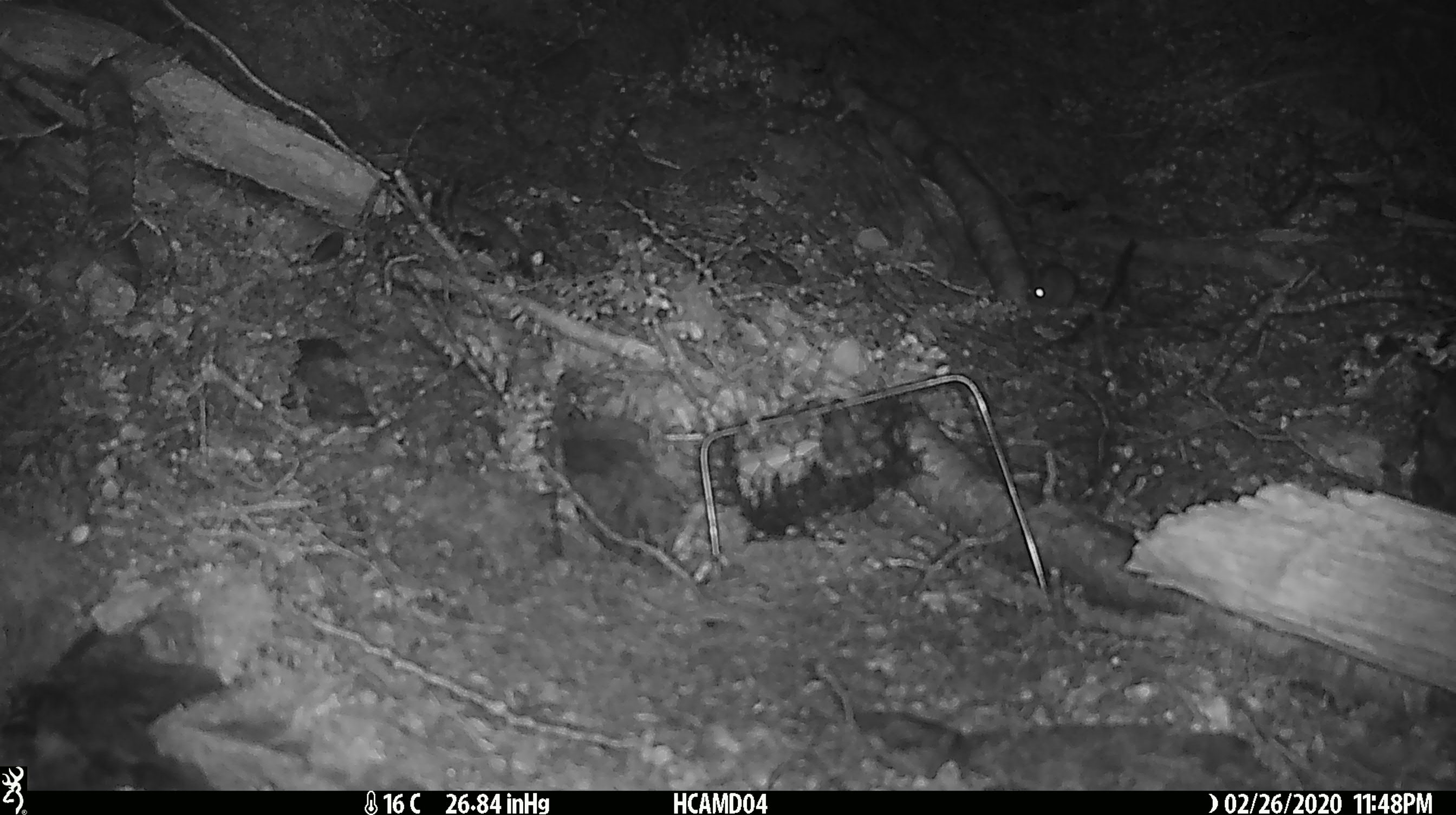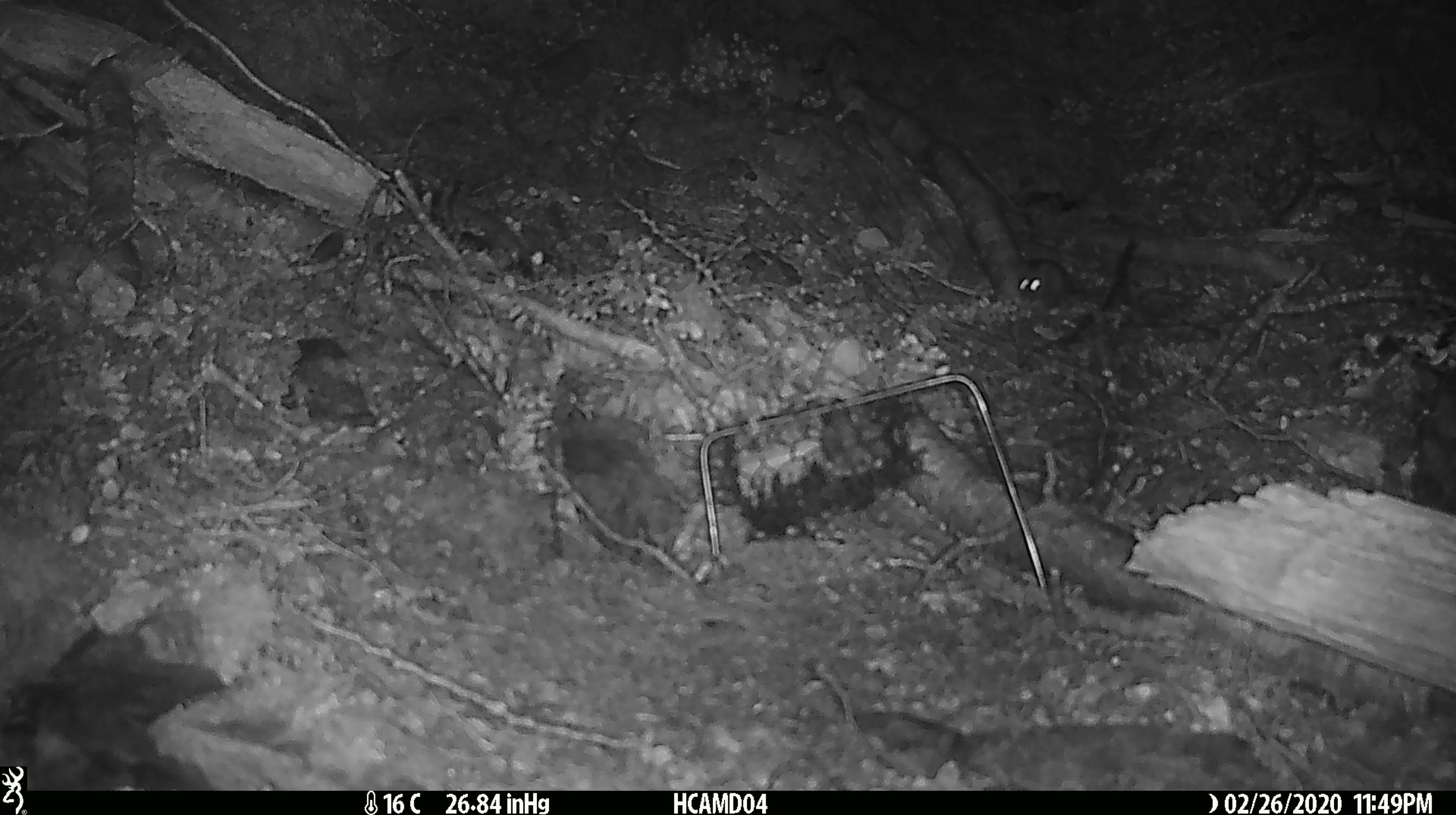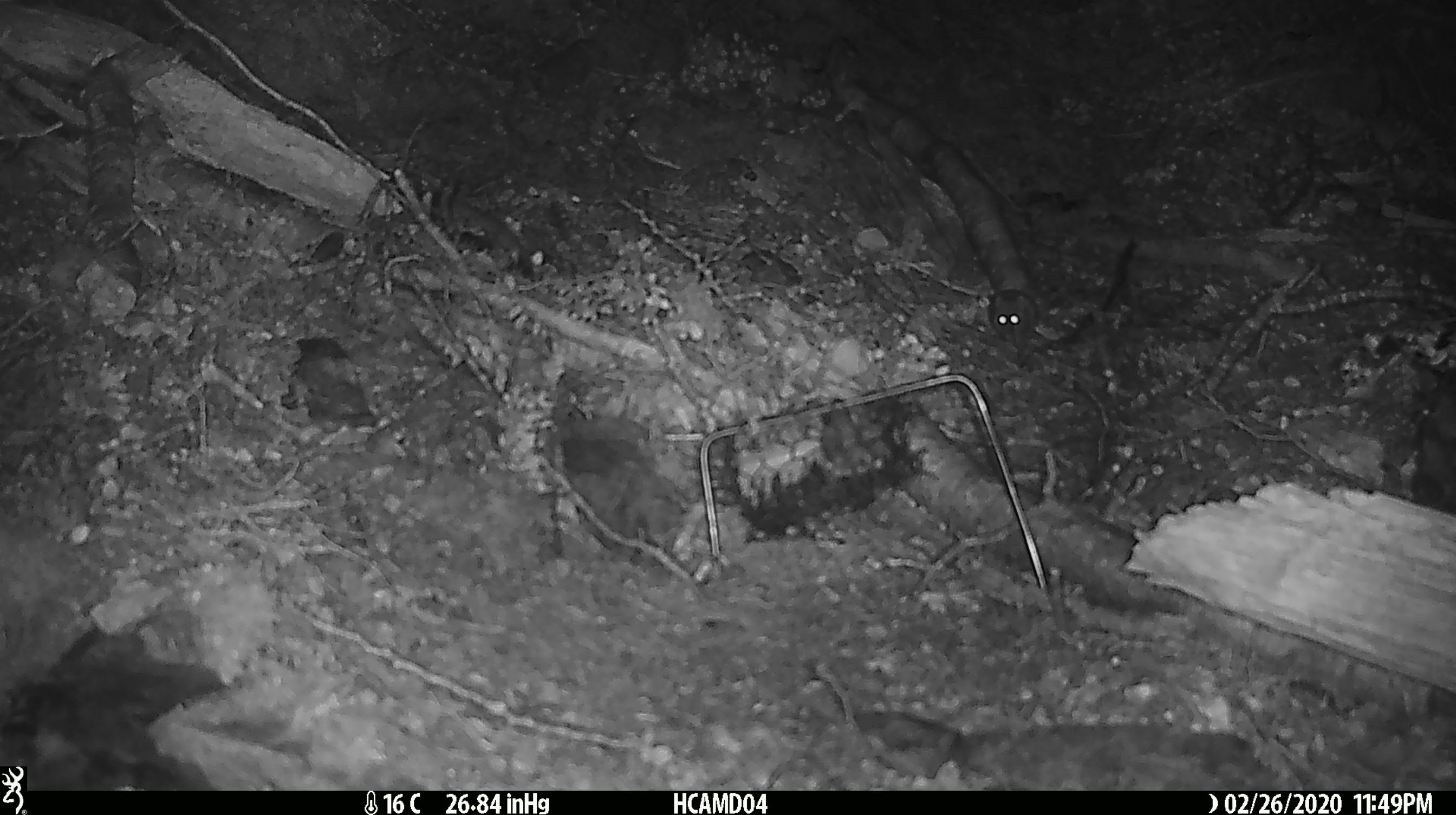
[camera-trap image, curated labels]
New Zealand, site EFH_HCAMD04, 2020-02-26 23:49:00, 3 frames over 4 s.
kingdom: Animalia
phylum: Chordata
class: Mammalia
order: Rodentia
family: Muridae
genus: Mus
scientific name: Mus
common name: mouse